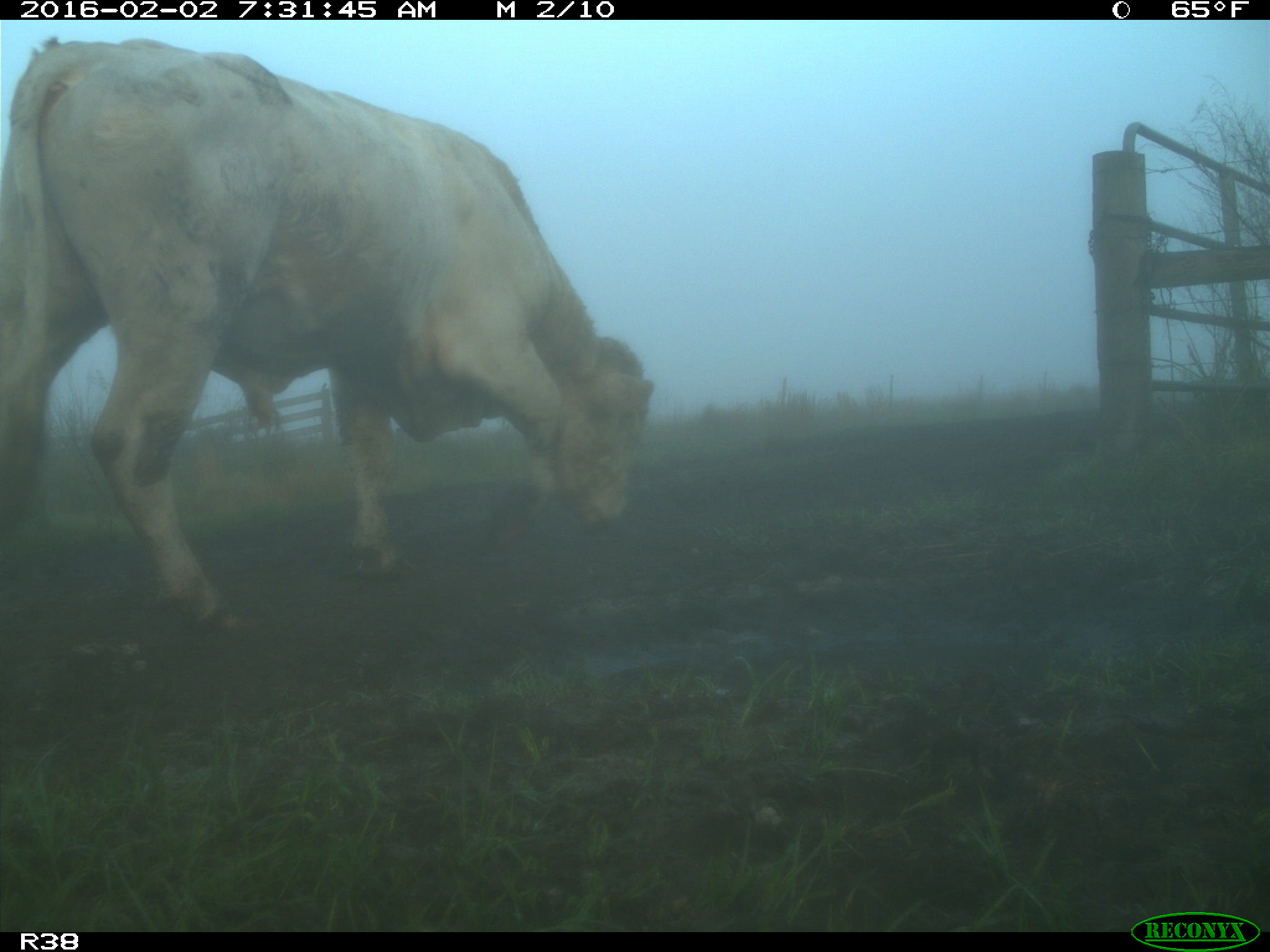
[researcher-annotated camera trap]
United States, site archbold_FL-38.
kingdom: Animalia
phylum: Chordata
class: Mammalia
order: Artiodactyla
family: Bovidae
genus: Bos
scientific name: Bos taurus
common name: domestic cow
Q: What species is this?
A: Bos taurus (domestic cow).